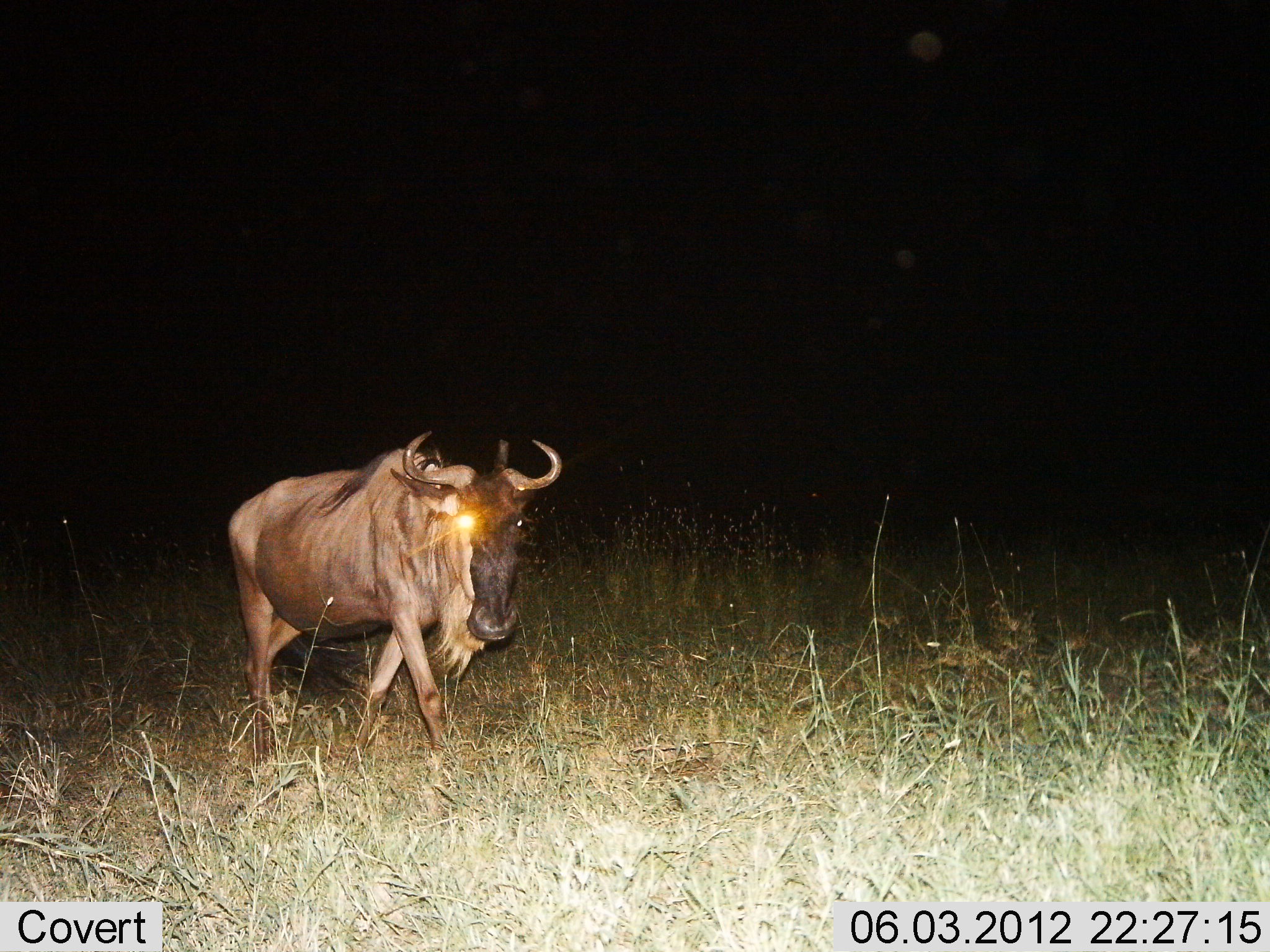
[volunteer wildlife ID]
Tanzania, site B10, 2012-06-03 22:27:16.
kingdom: Animalia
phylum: Chordata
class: Mammalia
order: Artiodactyla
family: Bovidae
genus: Connochaetes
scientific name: Connochaetes taurinus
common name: blue wildebeest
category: wildebeest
Wildebeest (blue wildebeest) (Connochaetes taurinus), count 1. Behavior (volunteer vote fractions): standing 10%, resting 0%, moving 90%, interacting 0%. Young present (vote fraction): 0%. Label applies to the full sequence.